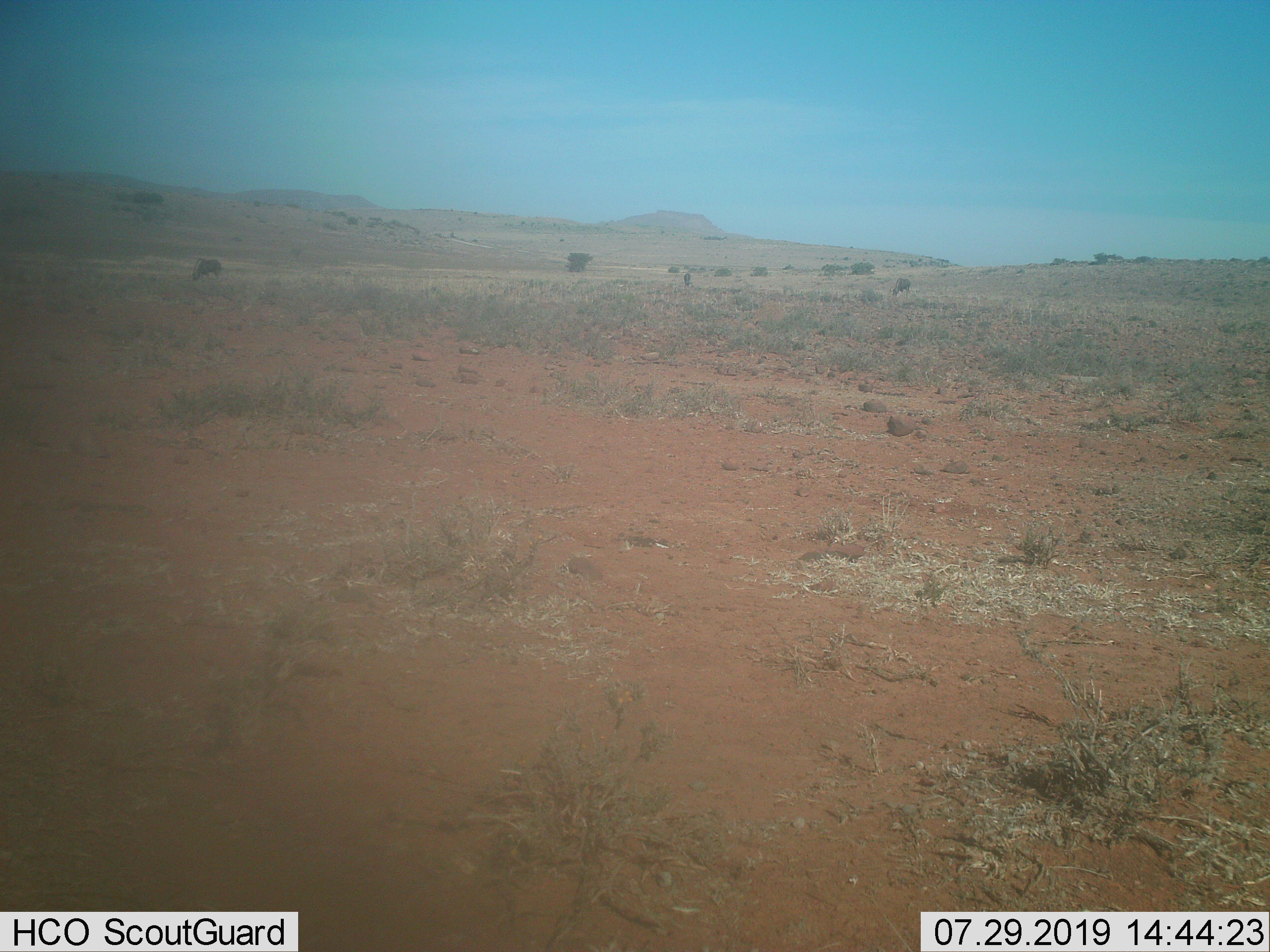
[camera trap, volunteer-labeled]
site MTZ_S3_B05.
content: unidentified animal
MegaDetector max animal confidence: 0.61